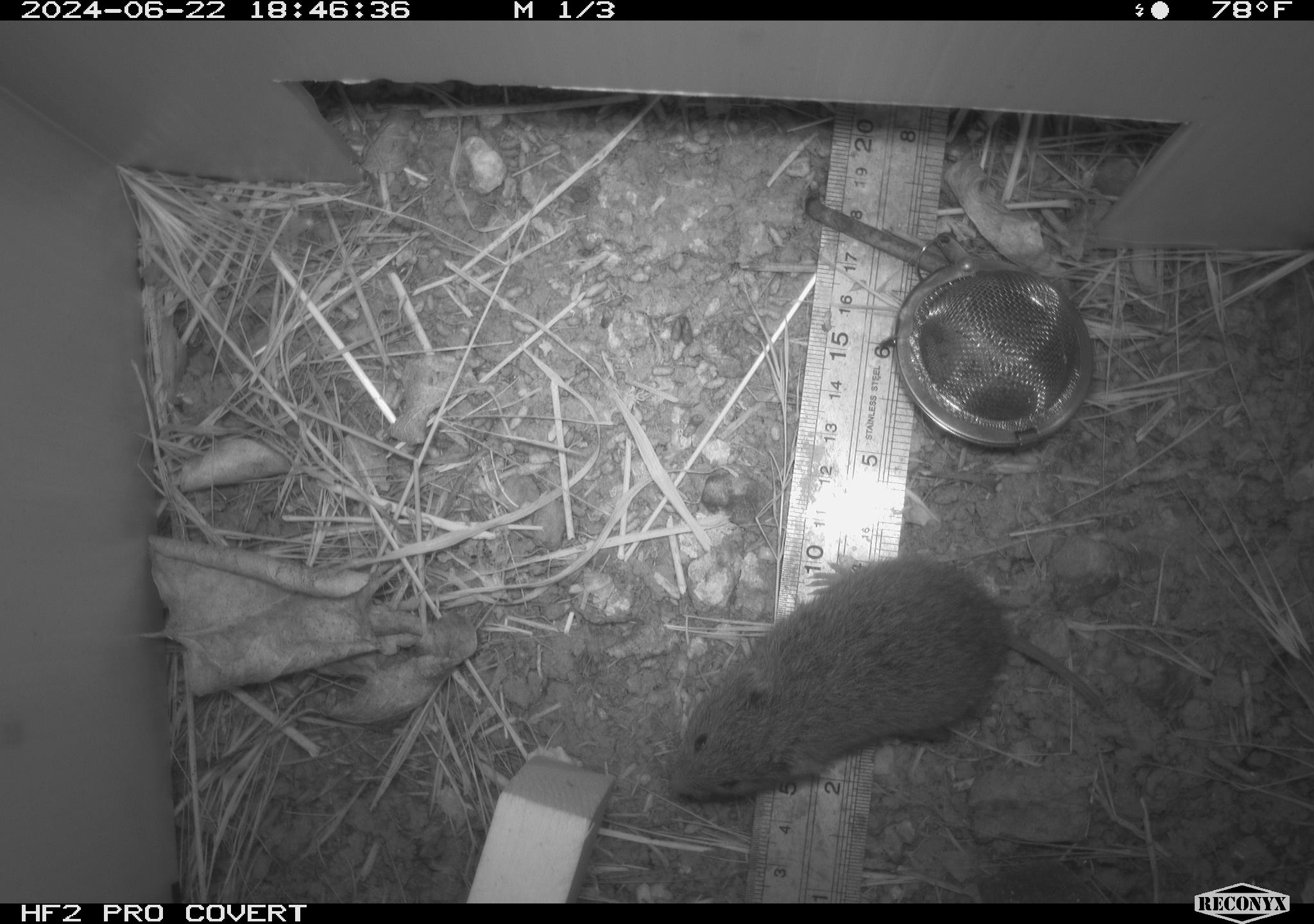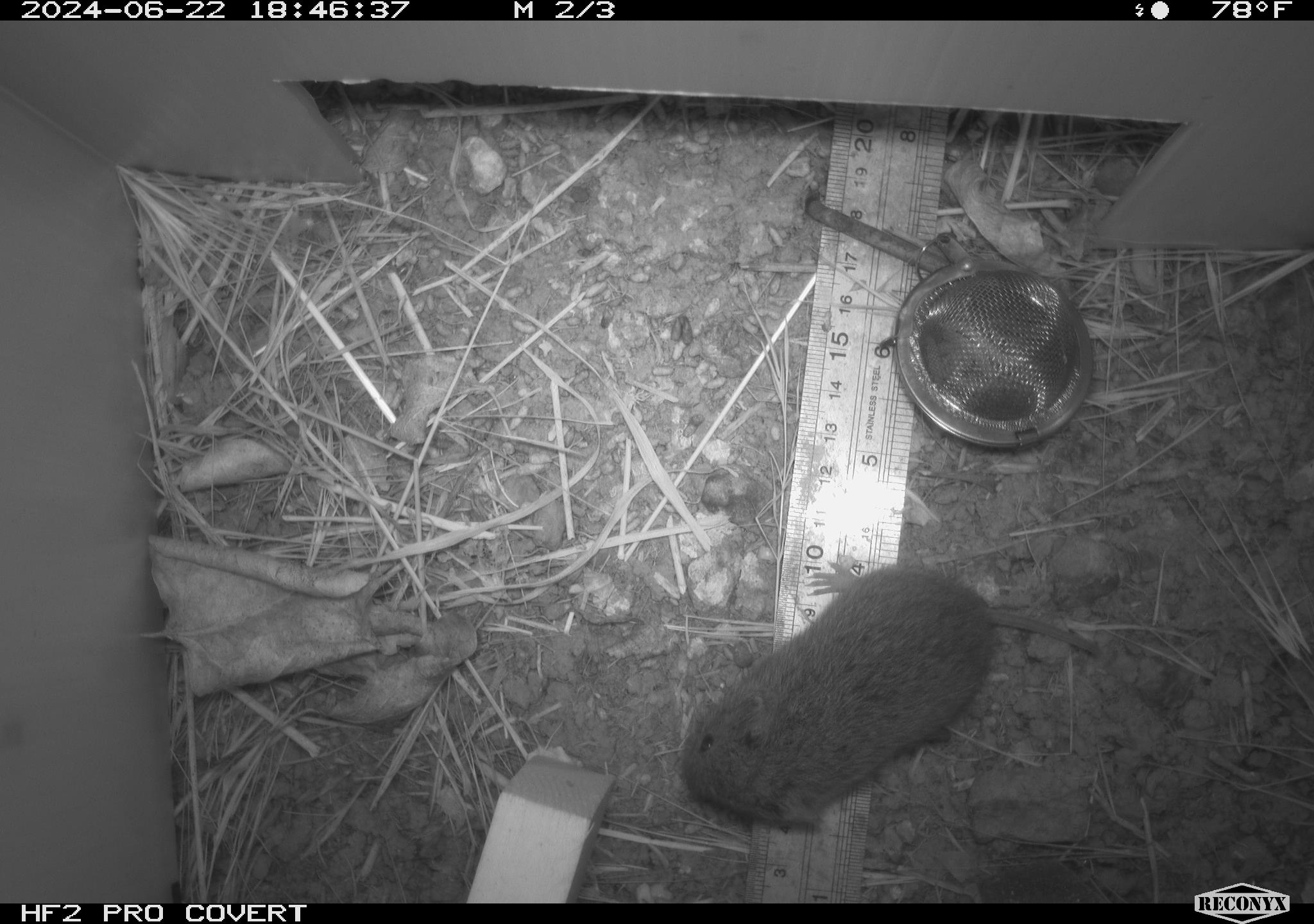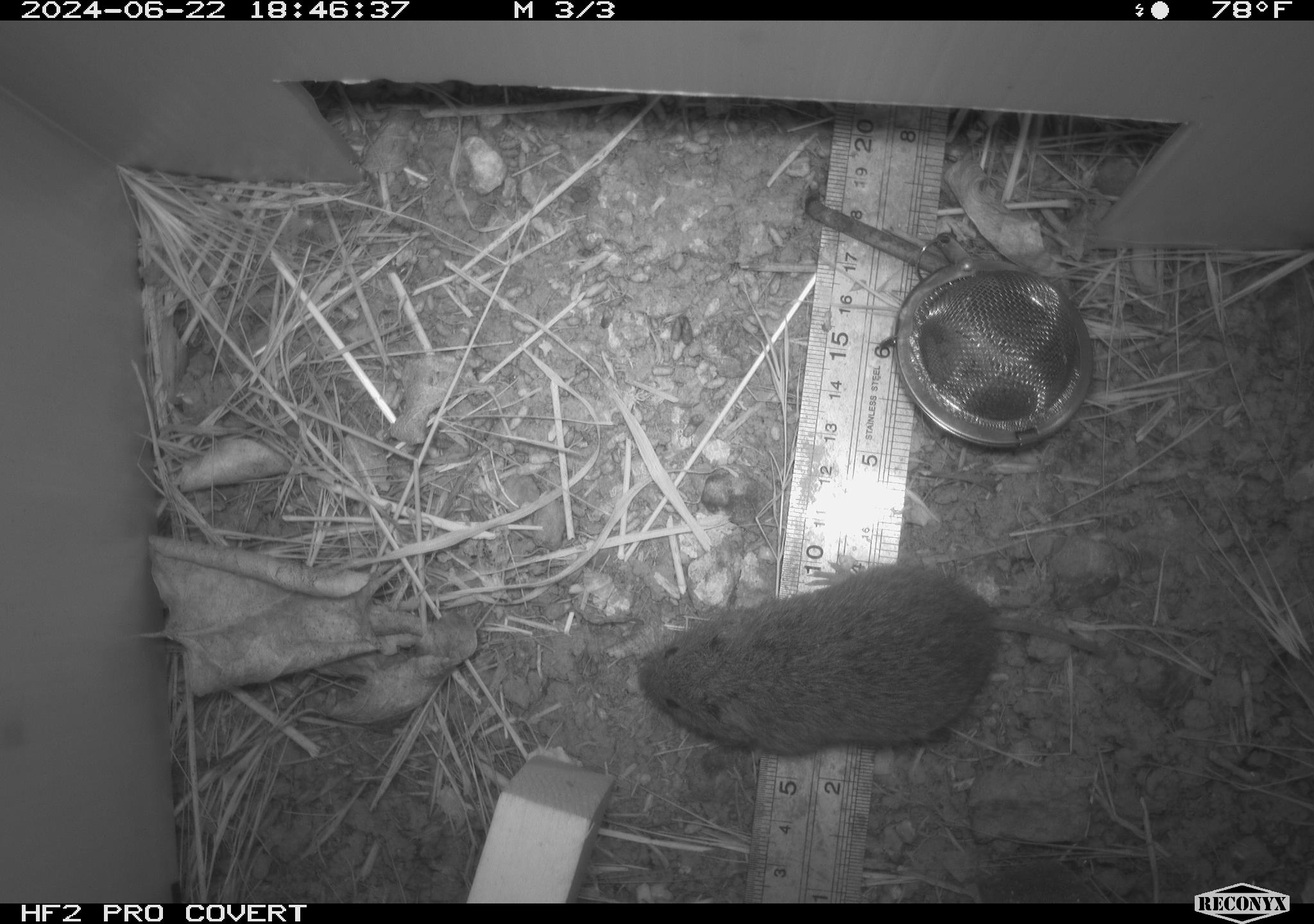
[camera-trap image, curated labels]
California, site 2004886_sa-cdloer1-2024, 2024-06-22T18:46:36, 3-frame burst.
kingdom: Animalia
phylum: Chordata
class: Mammalia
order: Rodentia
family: Cricetidae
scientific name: Arvicolinae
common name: voles, lemmings, and muskrats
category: arvicolinae subfamily